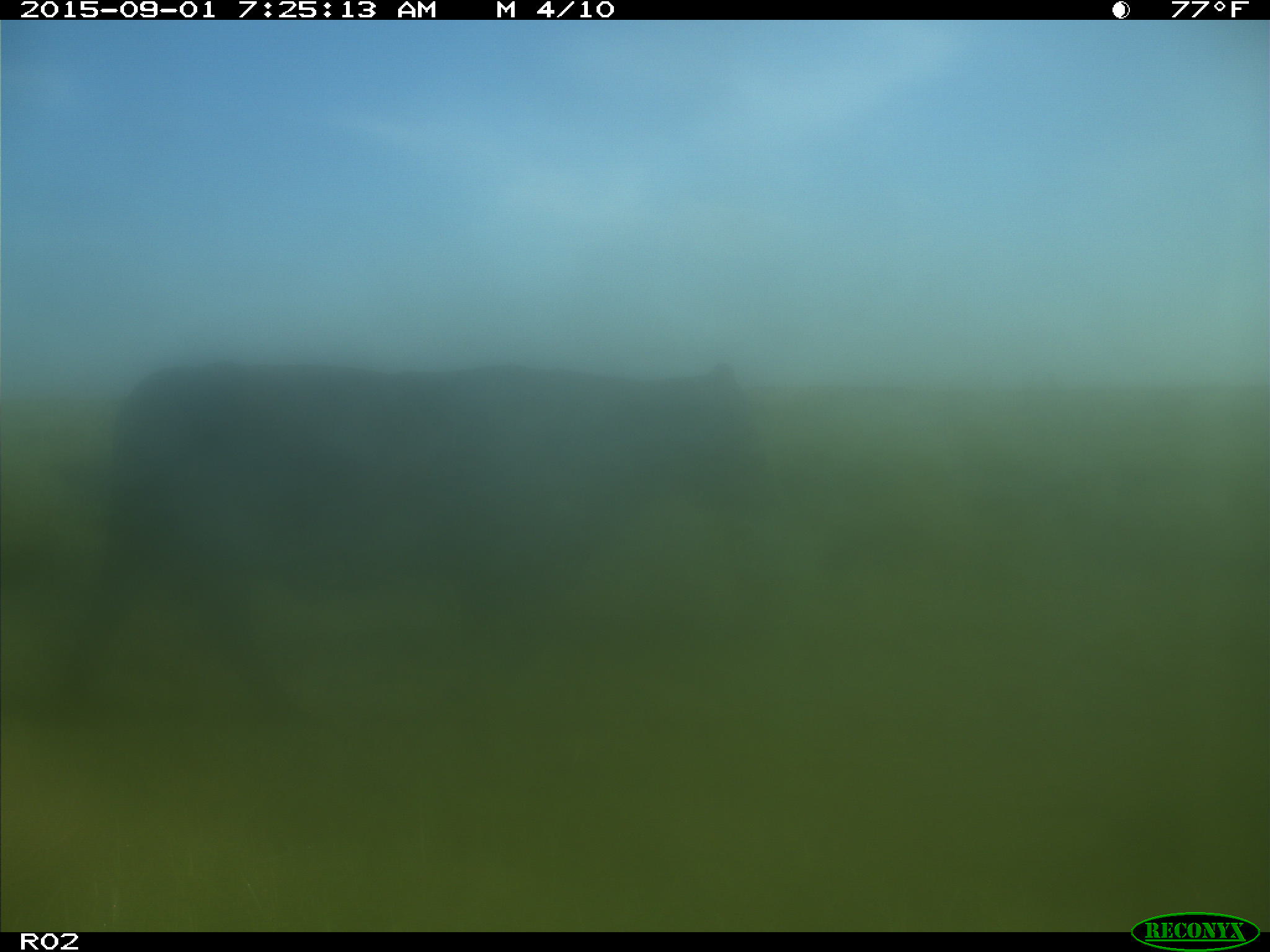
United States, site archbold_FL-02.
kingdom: Animalia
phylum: Chordata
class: Mammalia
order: Artiodactyla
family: Bovidae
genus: Bos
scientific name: Bos taurus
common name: domestic cow